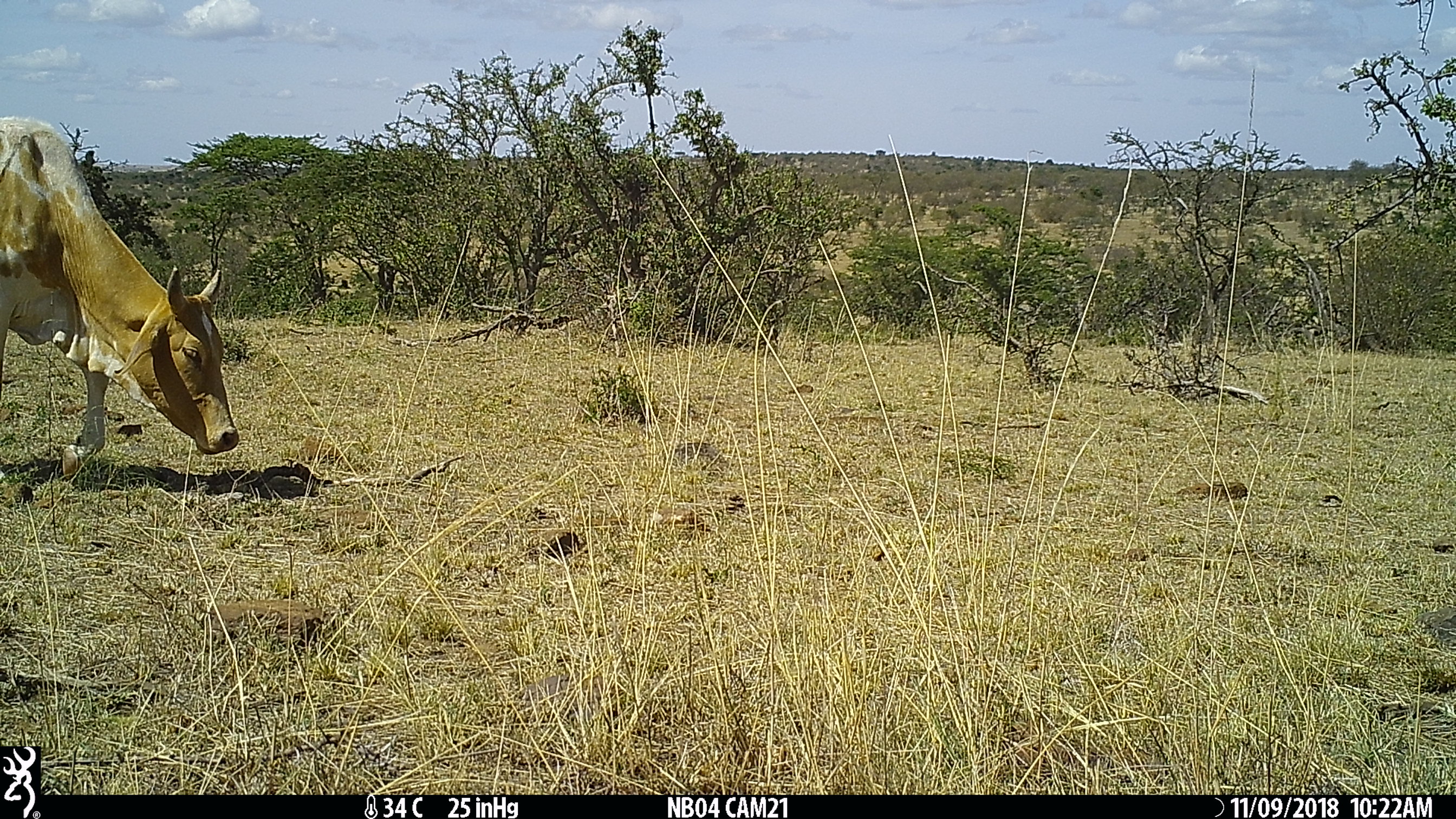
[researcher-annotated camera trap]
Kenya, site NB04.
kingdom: Animalia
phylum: Chordata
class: Mammalia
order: Artiodactyla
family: Bovidae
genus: Bos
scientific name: Bos taurus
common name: cattle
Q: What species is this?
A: Cattle (Bos taurus).